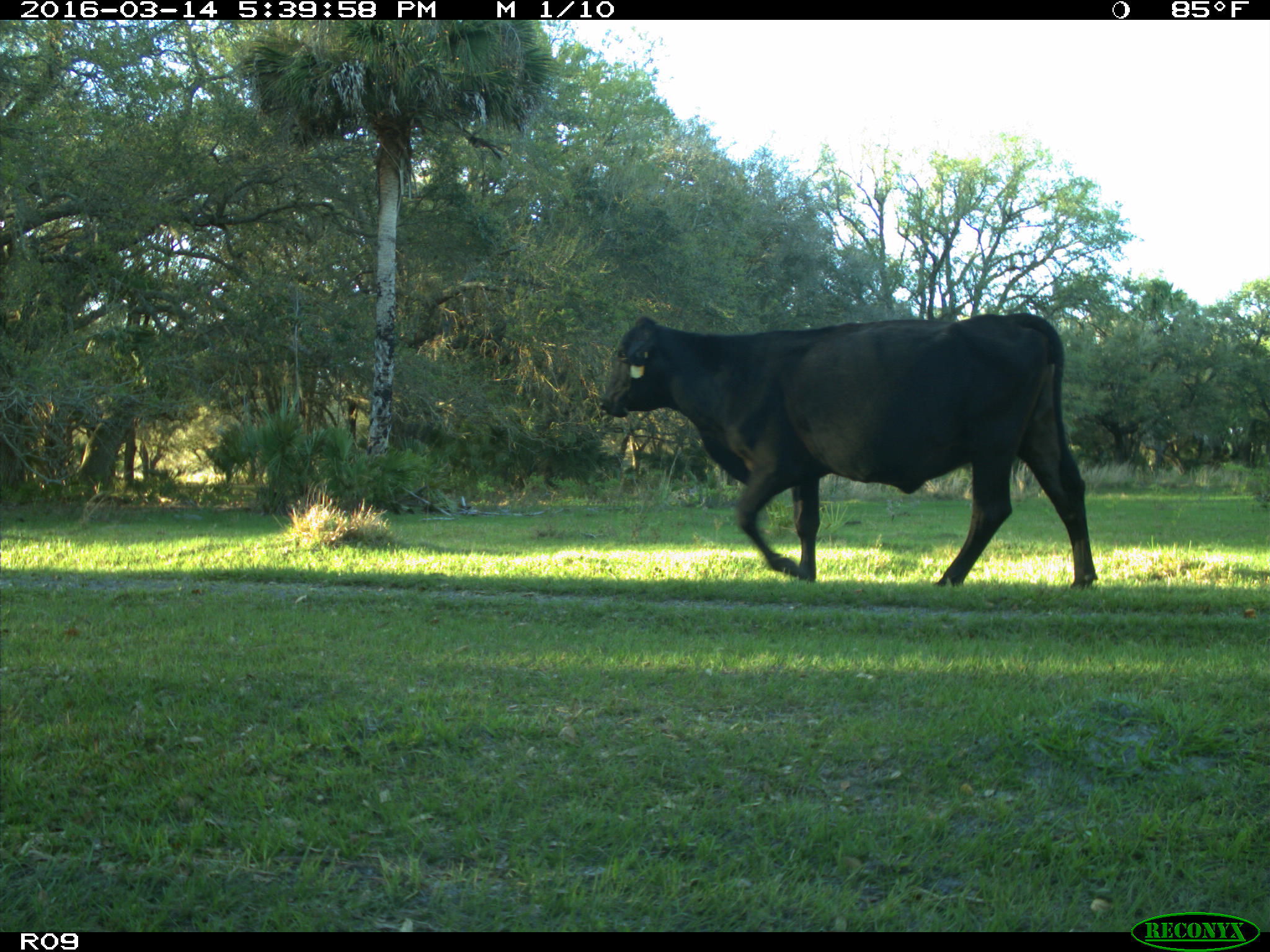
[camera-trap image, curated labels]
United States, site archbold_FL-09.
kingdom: Animalia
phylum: Chordata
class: Mammalia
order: Artiodactyla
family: Bovidae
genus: Bos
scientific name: Bos taurus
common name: domestic cow